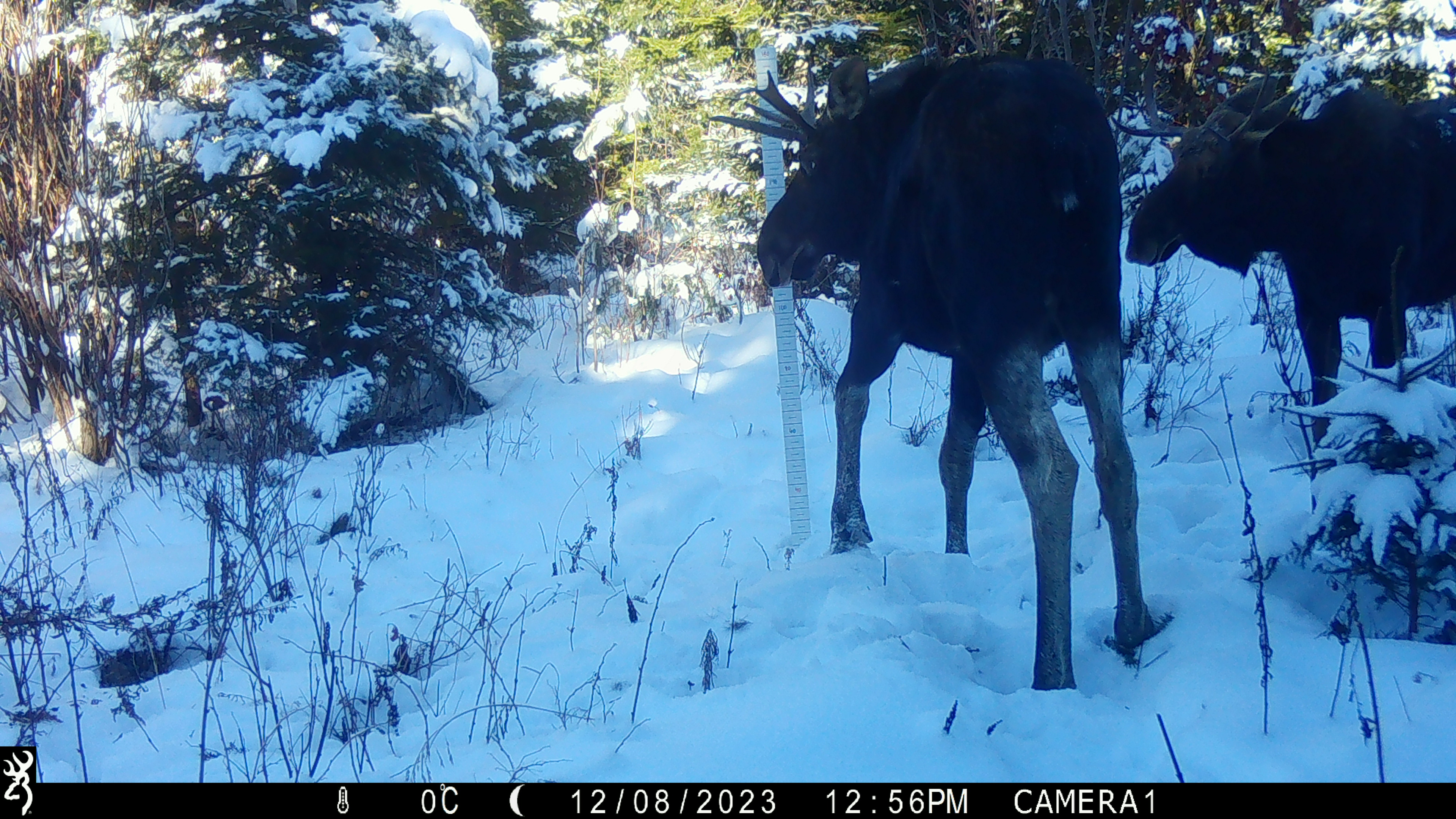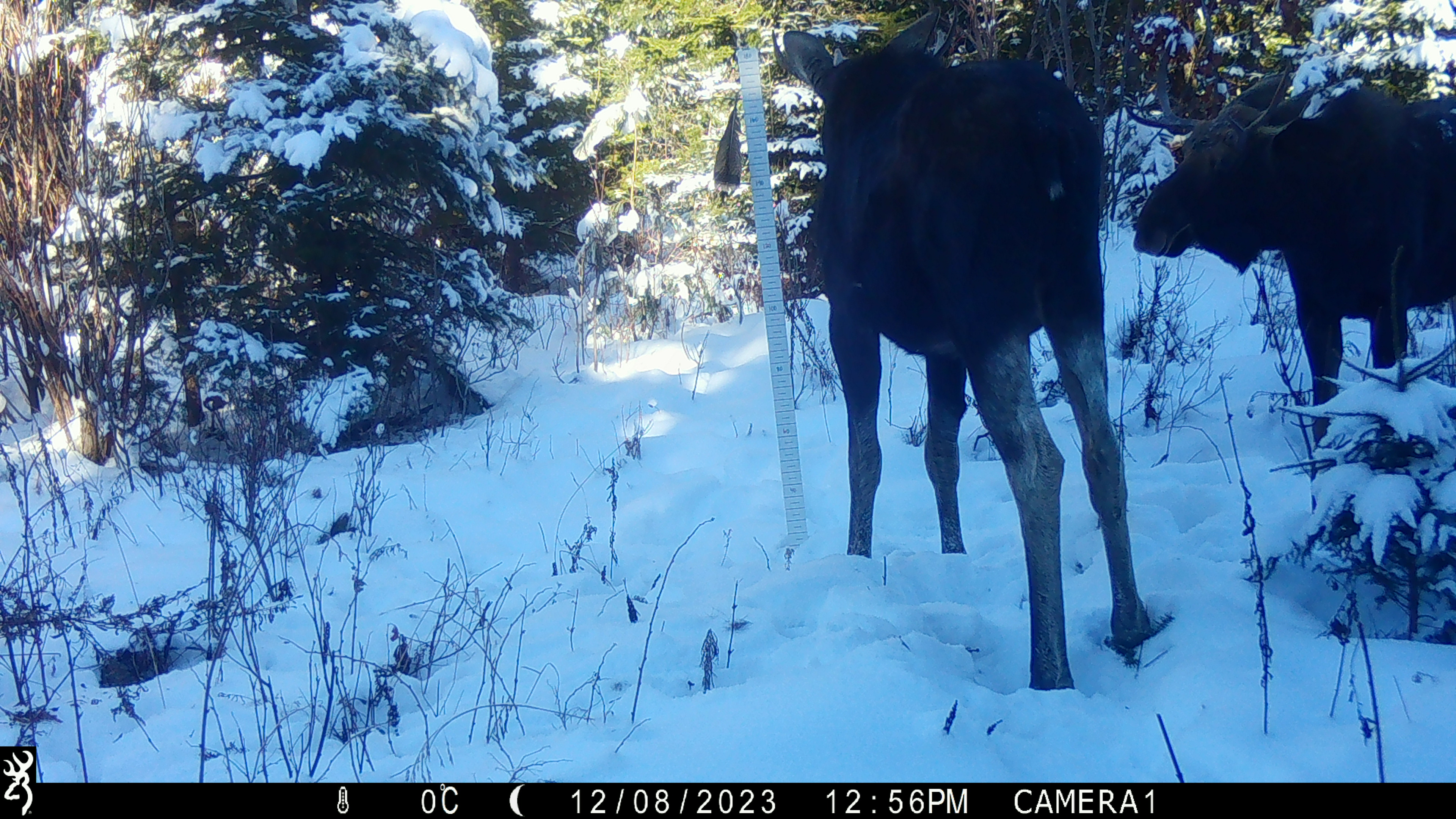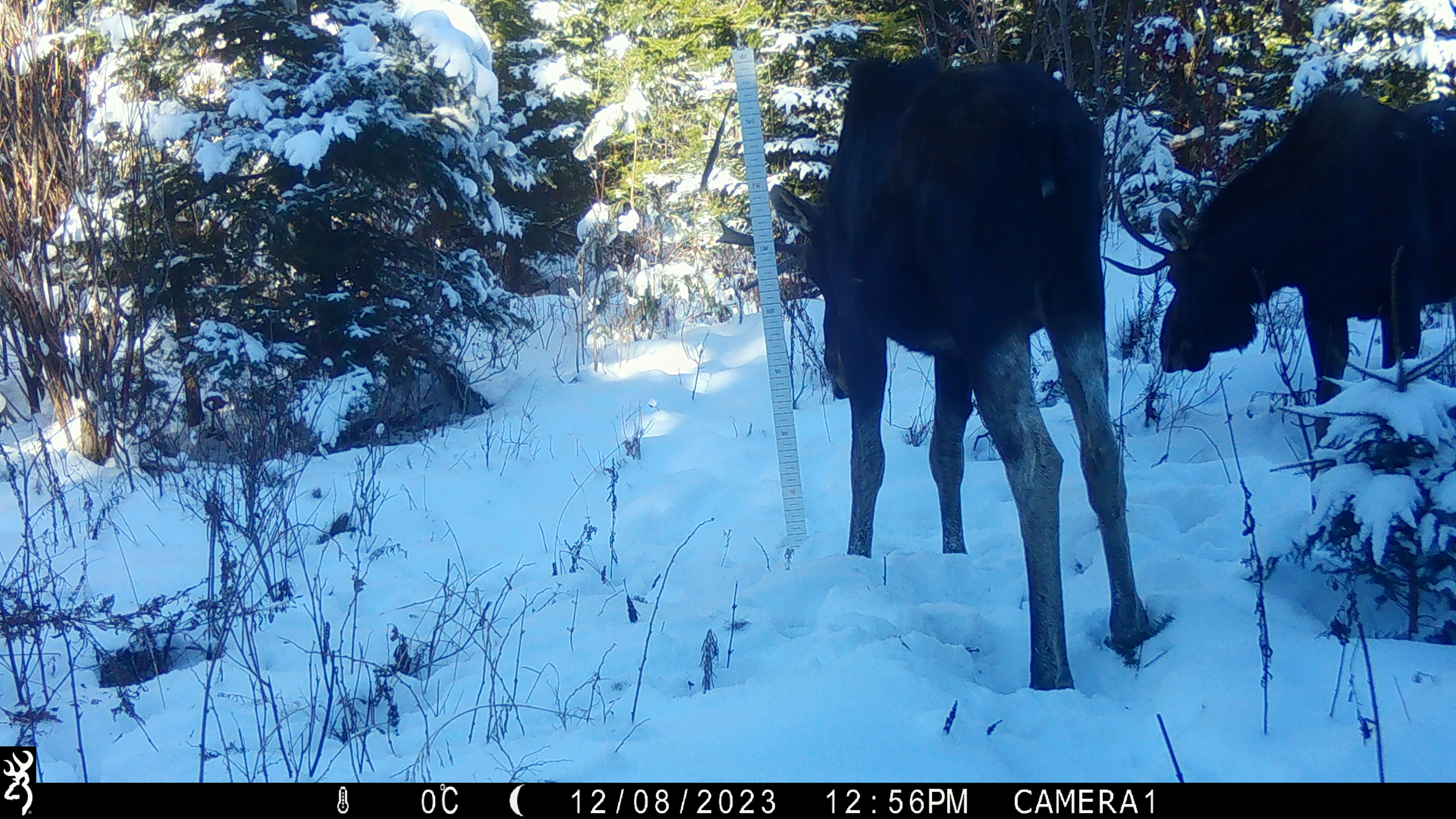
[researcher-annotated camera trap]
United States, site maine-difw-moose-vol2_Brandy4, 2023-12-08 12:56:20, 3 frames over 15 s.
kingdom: Animalia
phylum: Chordata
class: Mammalia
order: Artiodactyla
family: Cervidae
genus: Alces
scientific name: Alces alces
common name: moose